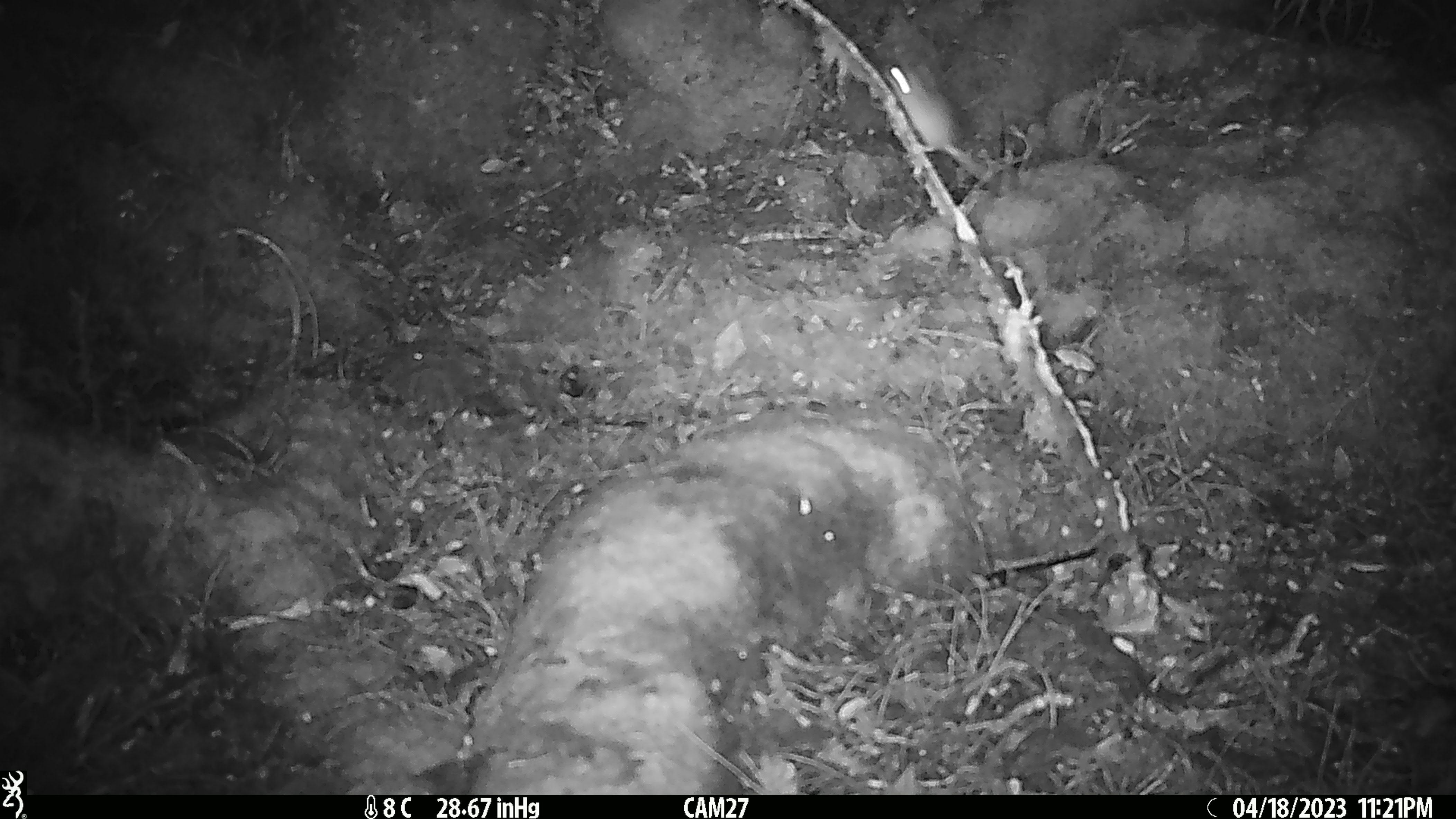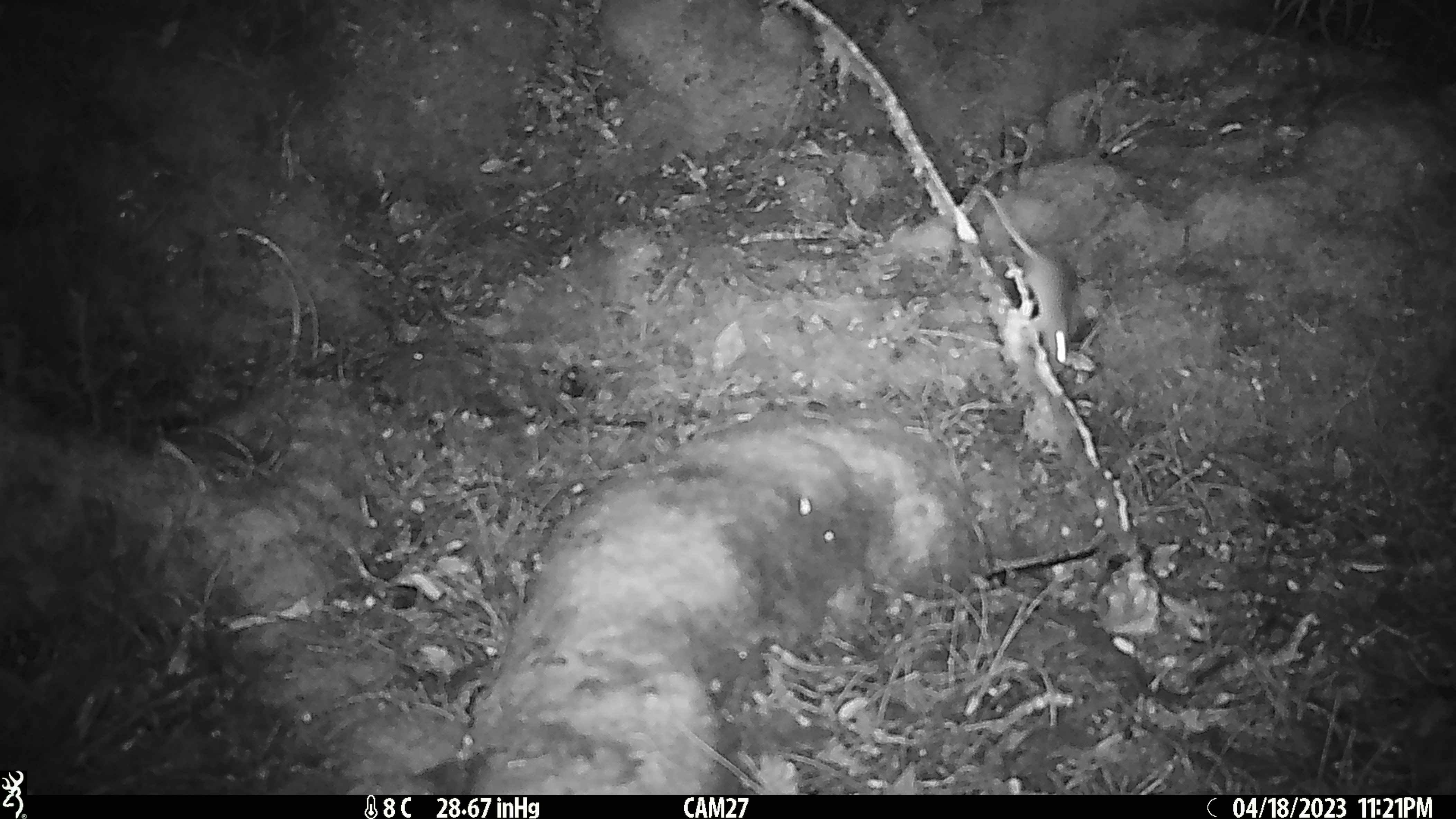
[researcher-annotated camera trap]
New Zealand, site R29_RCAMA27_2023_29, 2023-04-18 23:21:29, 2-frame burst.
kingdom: Animalia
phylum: Chordata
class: Mammalia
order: Rodentia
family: Muridae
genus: Mus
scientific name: Mus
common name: mouse